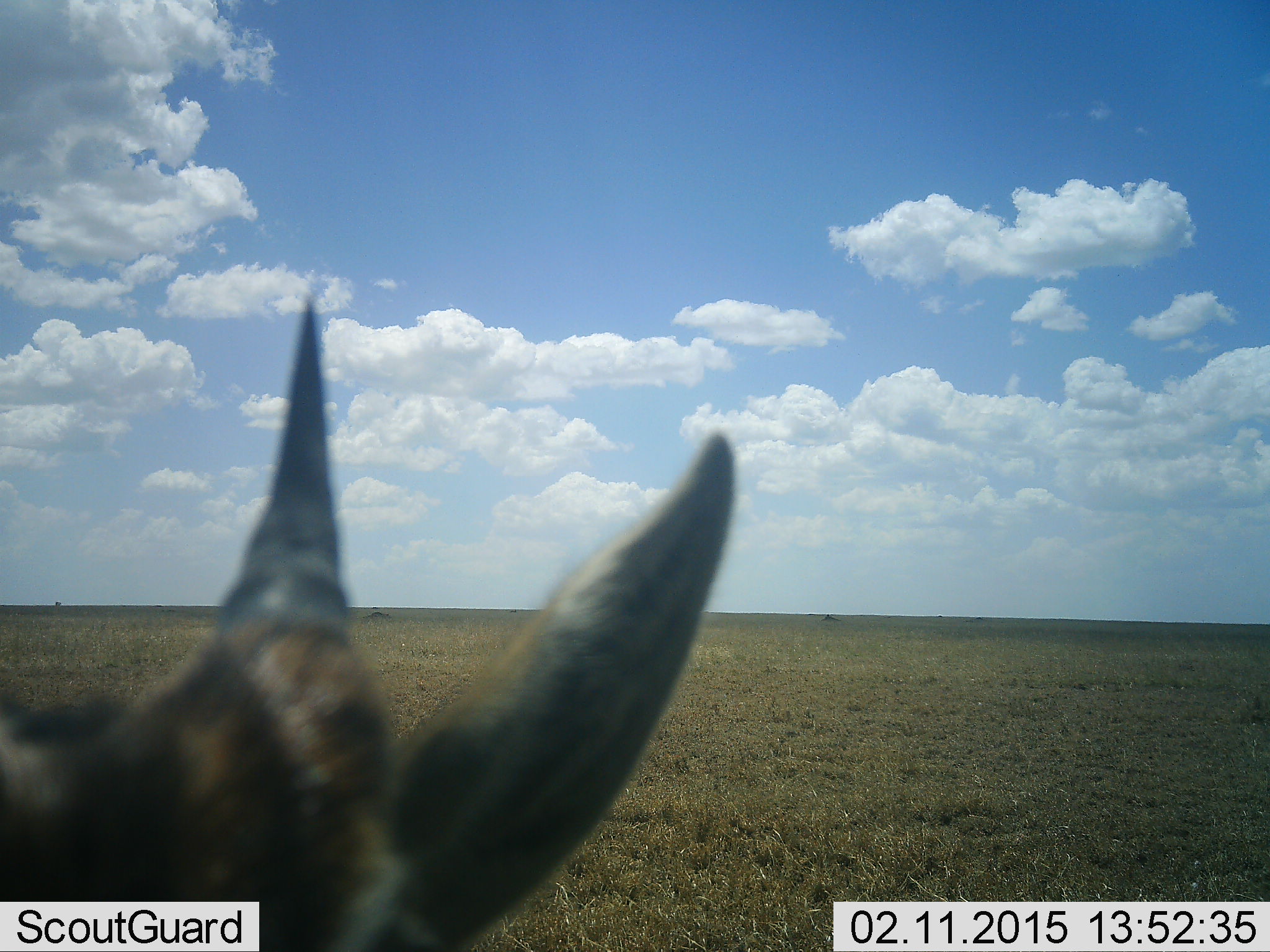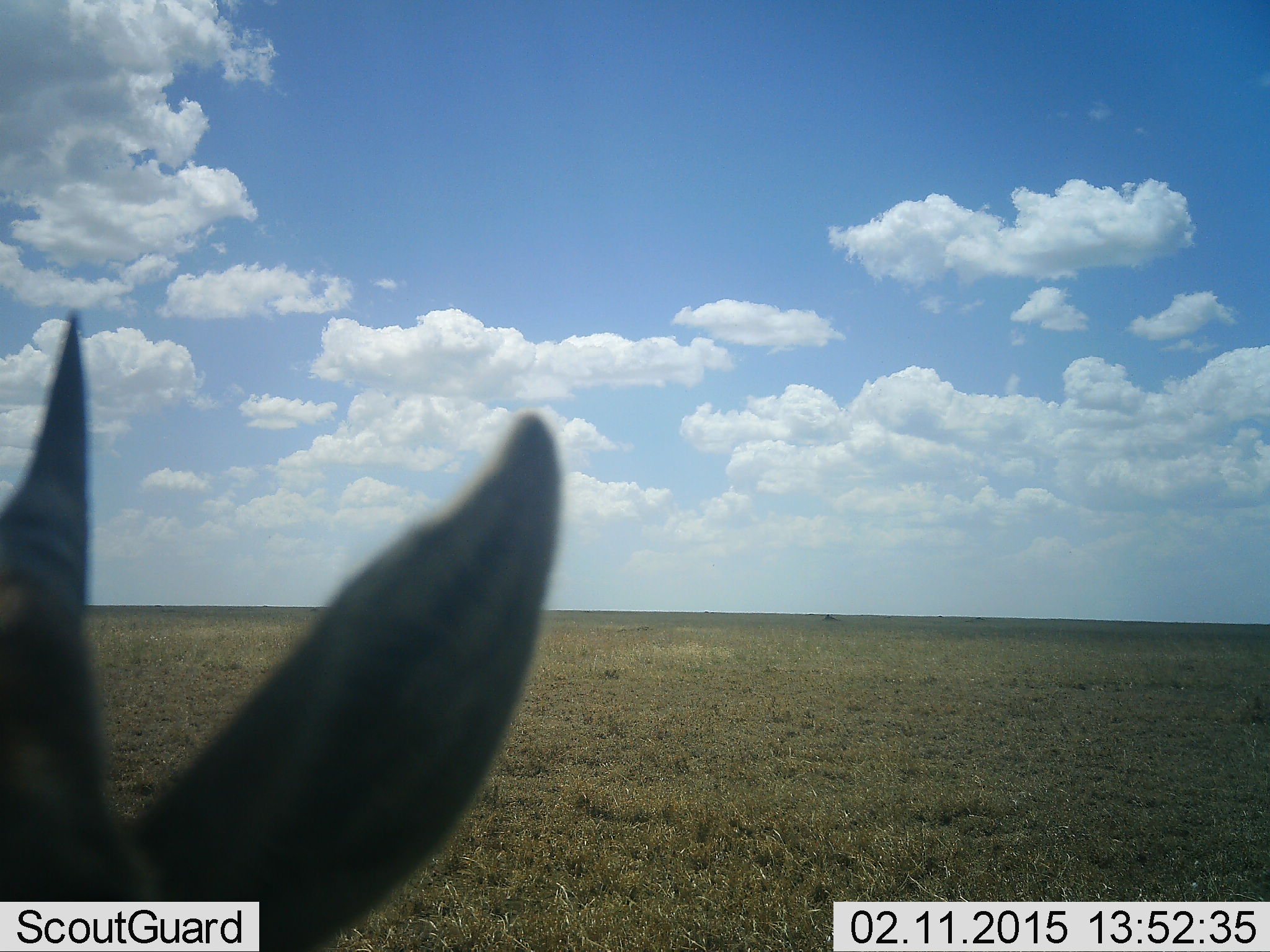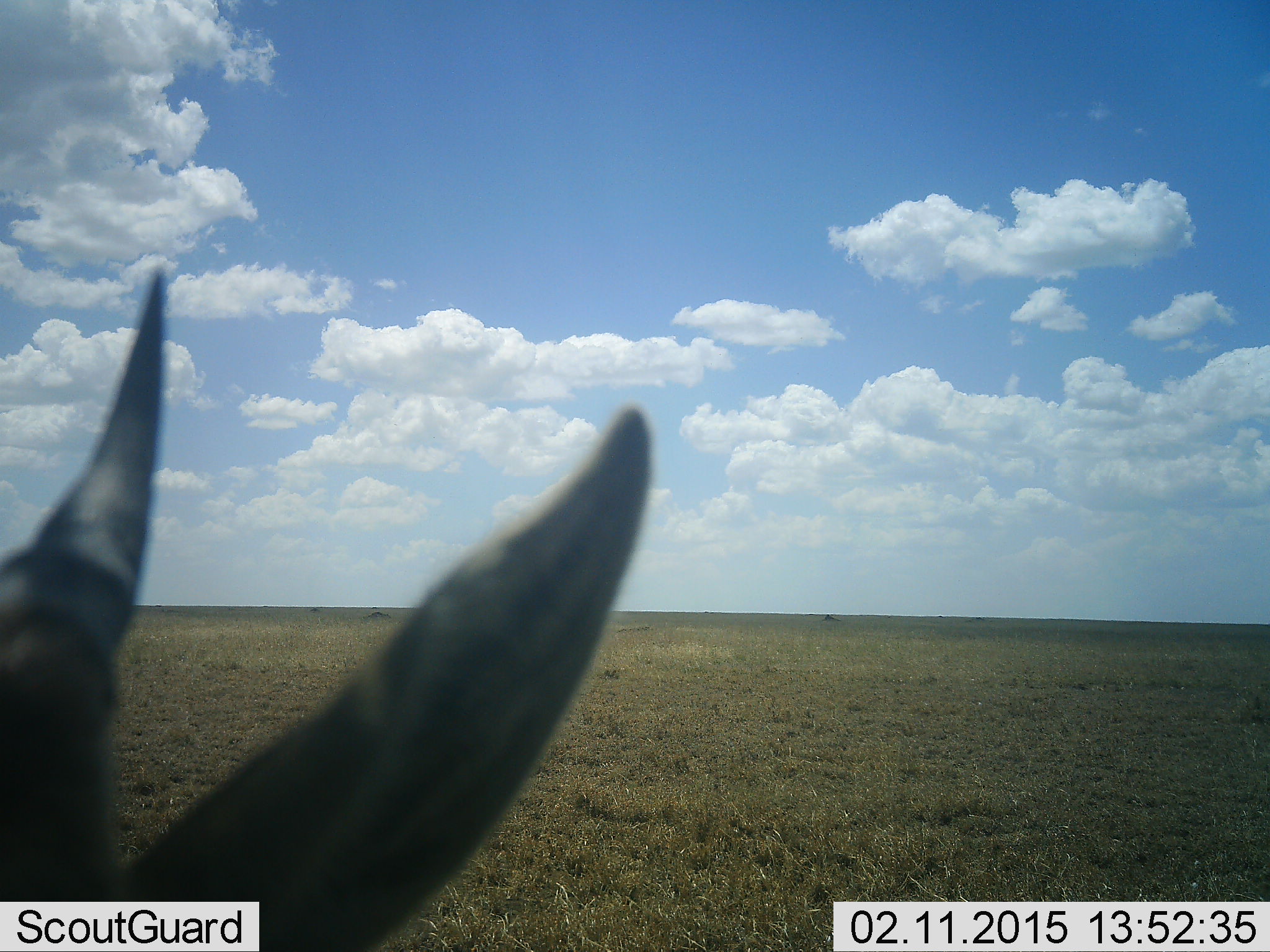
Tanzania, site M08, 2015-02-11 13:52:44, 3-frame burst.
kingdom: Animalia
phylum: Chordata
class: Mammalia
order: Artiodactyla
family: Bovidae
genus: Eudorcas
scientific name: Eudorcas thomsonii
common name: thomson's gazelle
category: gazellethomsons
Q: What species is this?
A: Gazellethomsons (thomson's gazelle) (Eudorcas thomsonii).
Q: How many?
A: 1.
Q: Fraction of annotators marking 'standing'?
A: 57%.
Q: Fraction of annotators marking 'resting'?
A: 14%.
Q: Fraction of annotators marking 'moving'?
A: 29%.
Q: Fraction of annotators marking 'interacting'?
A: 0%.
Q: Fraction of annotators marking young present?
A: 0%.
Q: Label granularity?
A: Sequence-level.